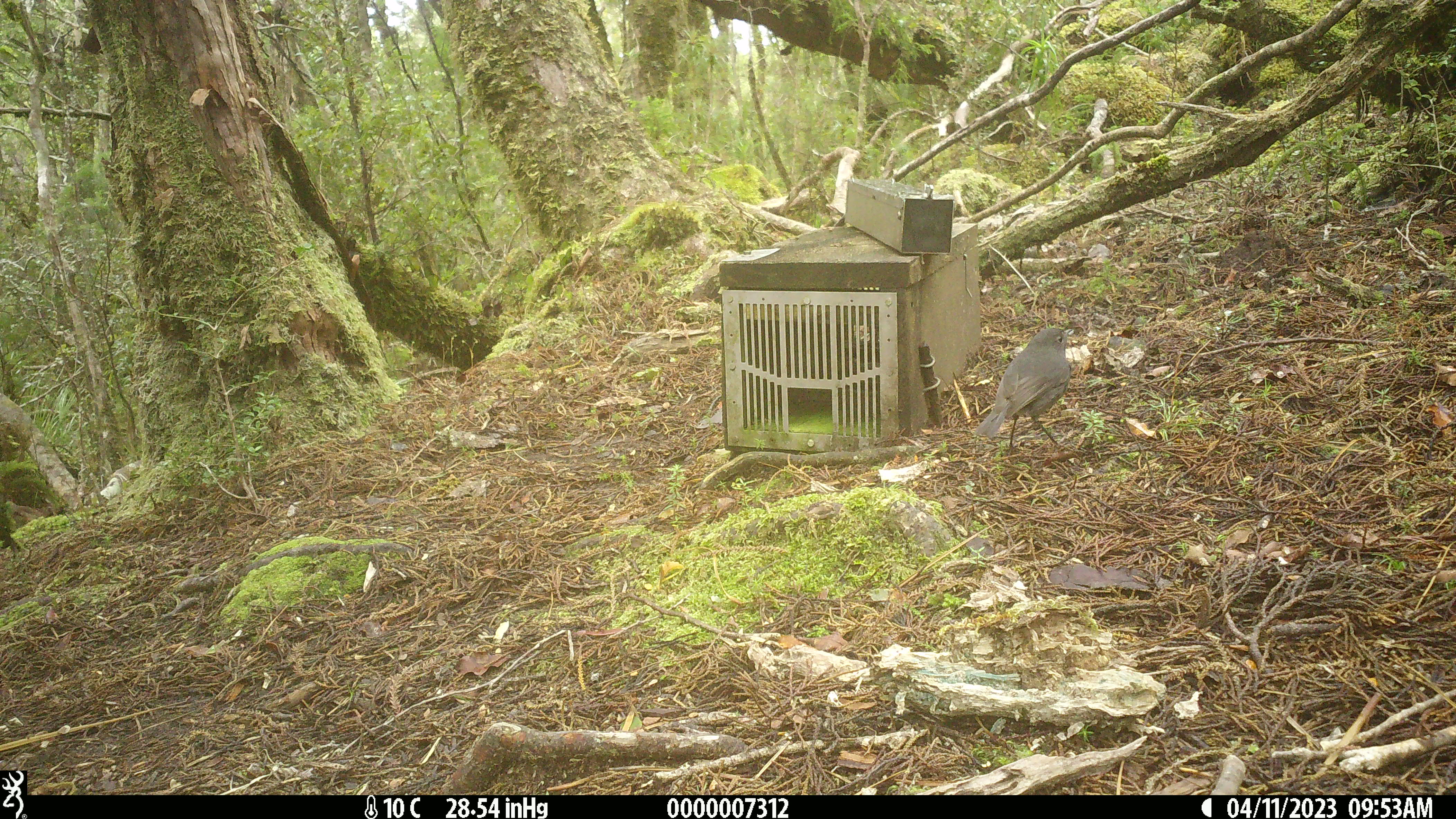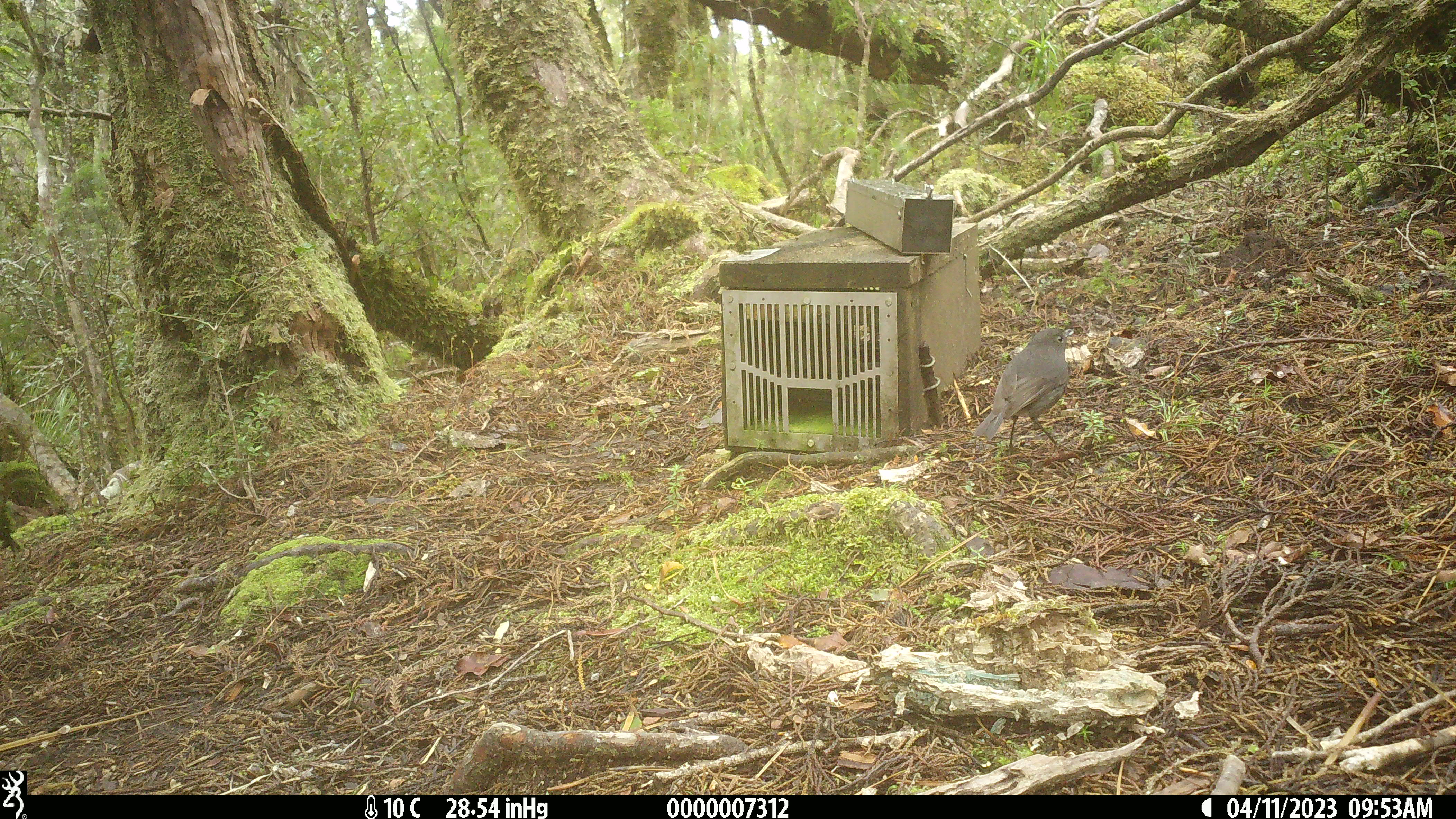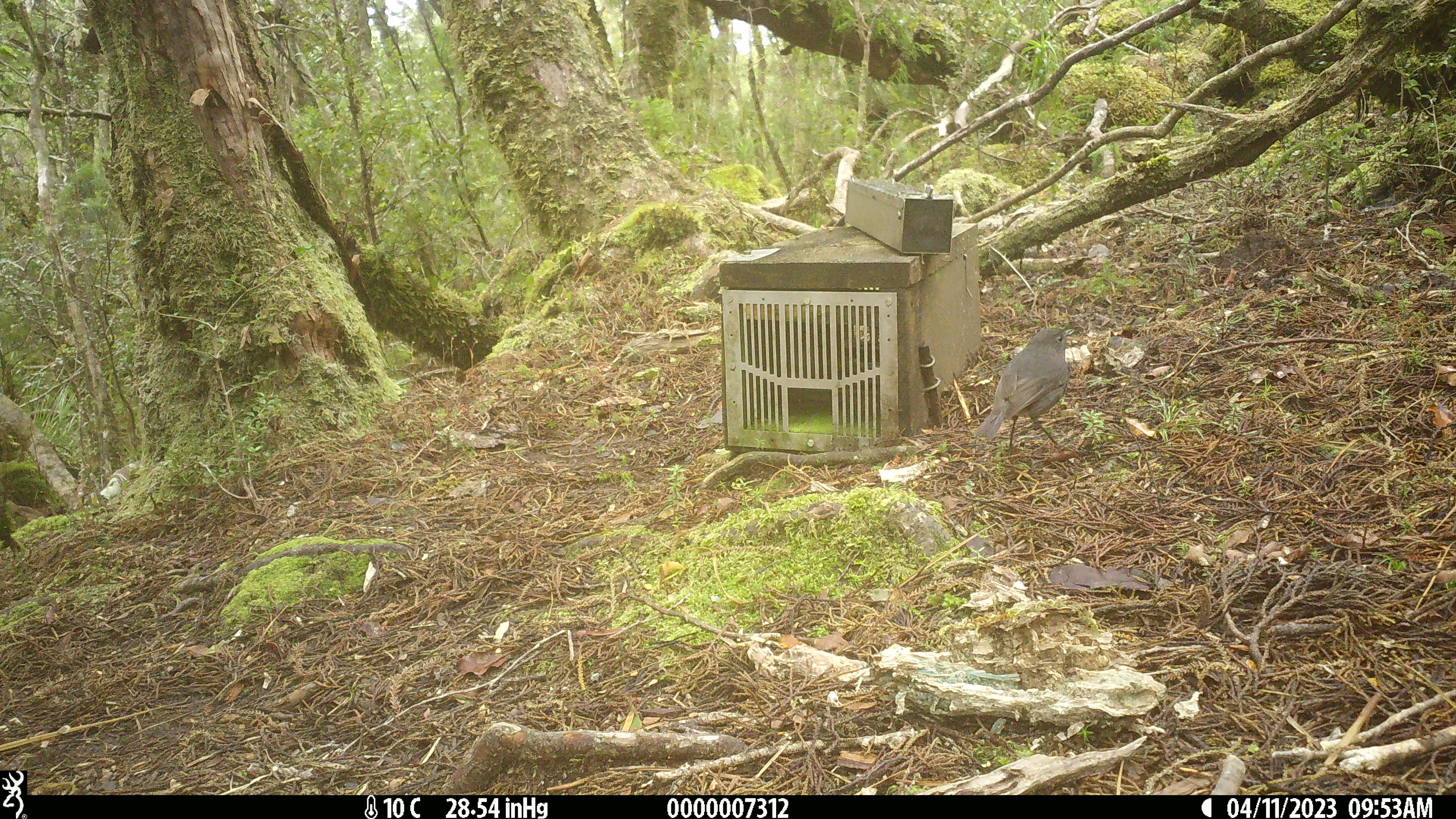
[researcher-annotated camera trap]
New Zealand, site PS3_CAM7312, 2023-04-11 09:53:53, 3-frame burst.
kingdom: Animalia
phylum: Chordata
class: Aves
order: Passeriformes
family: Petroicidae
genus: Petroica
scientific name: Petroica australis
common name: new zealand robin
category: robin